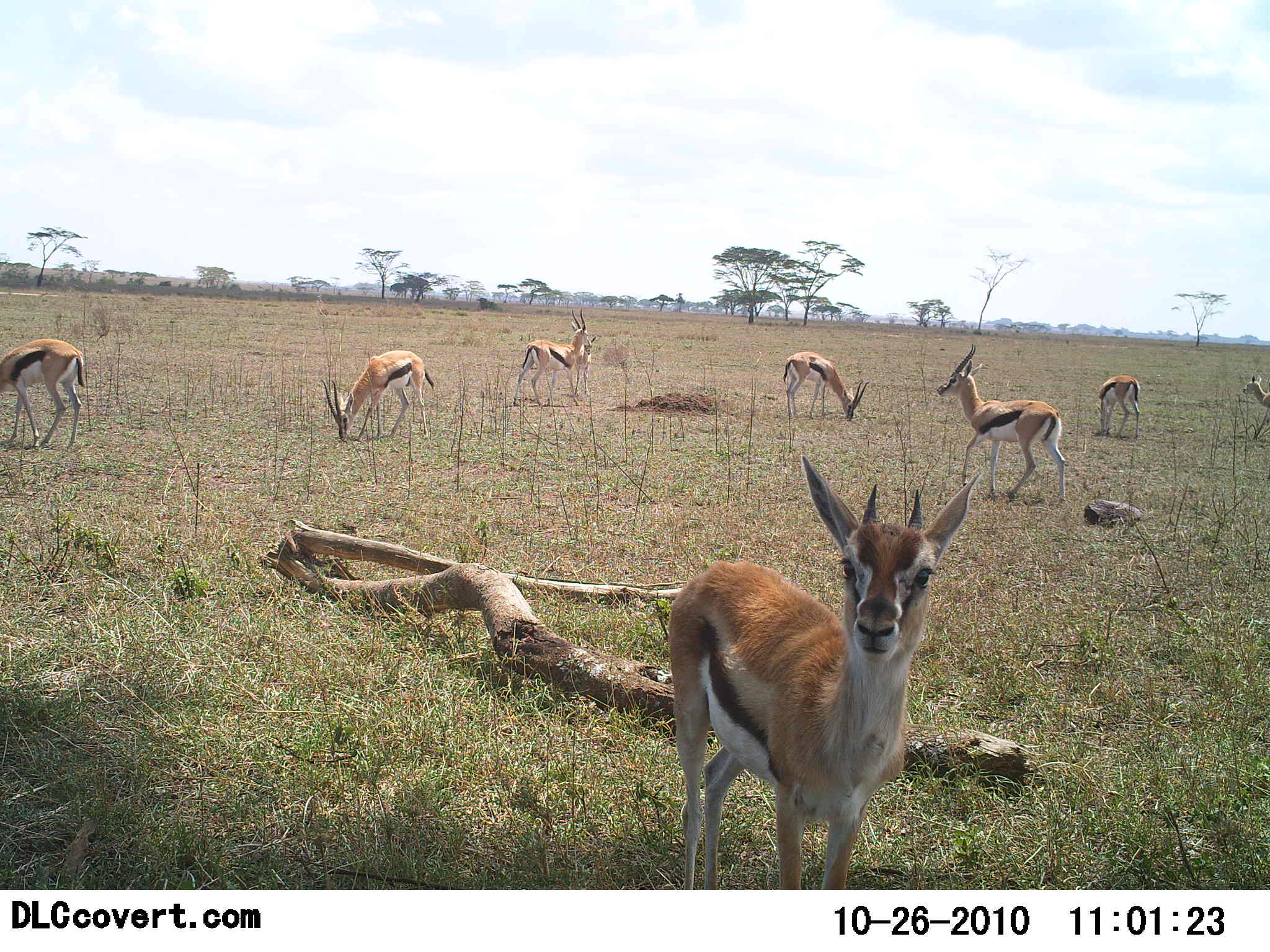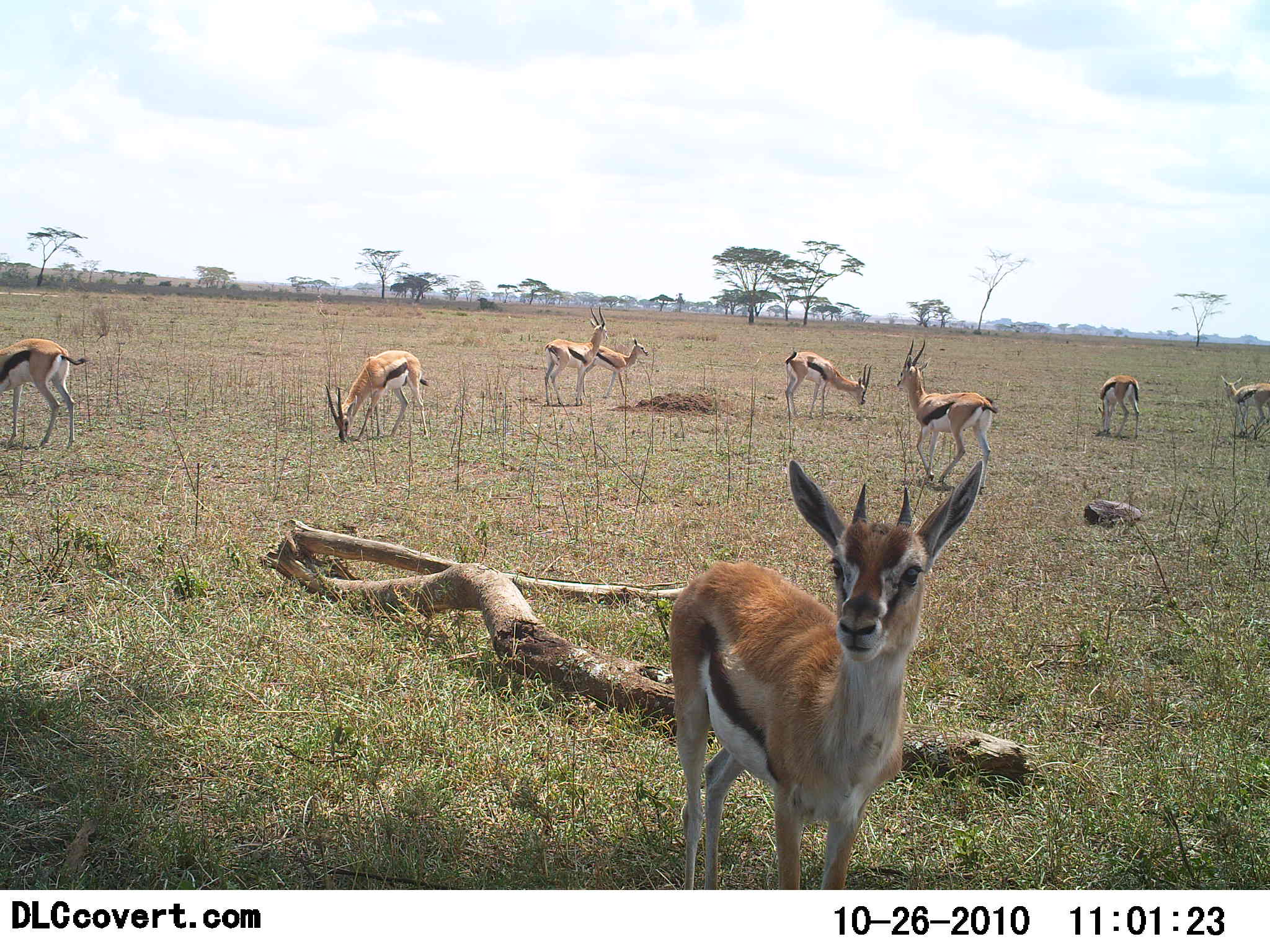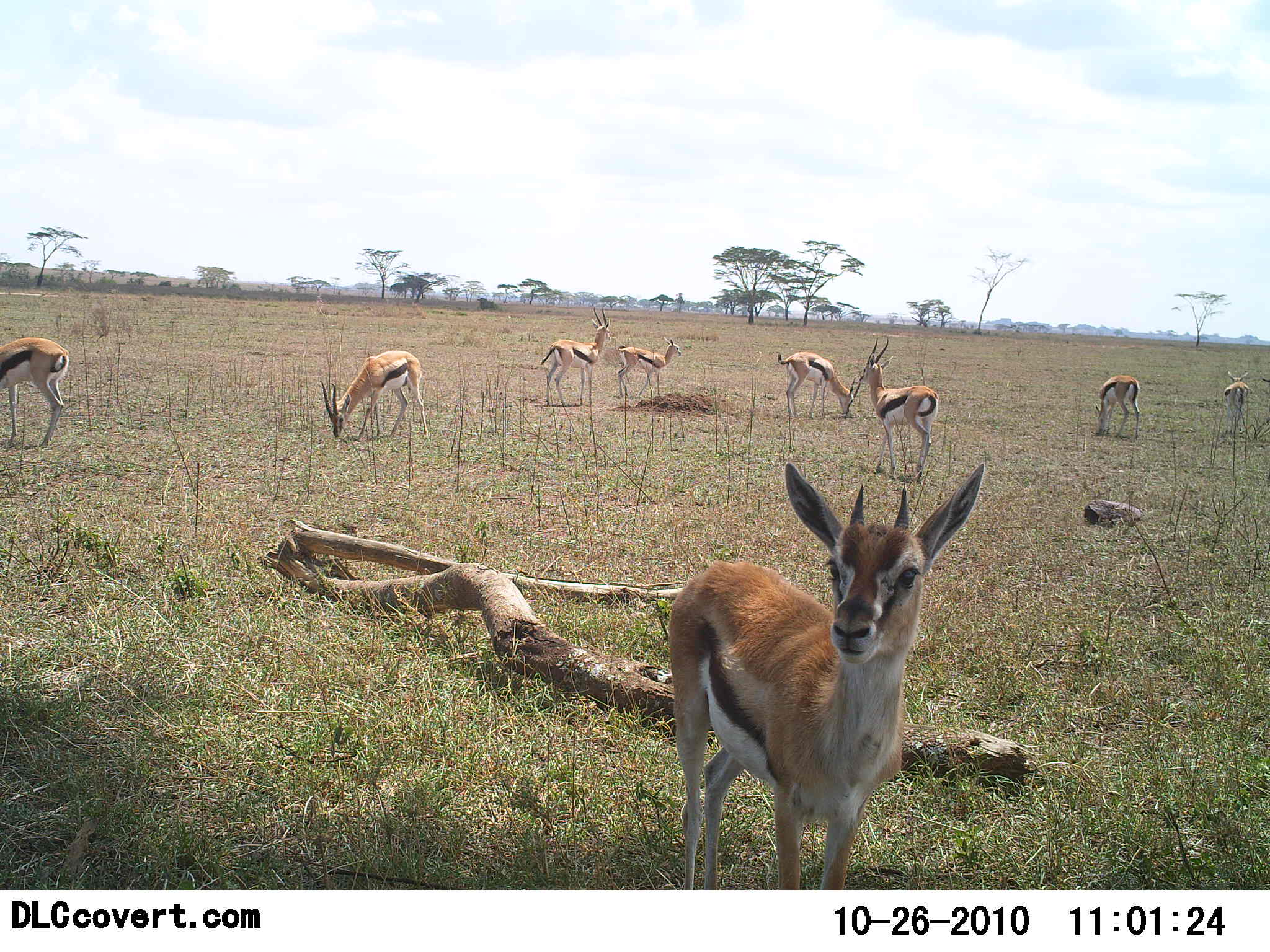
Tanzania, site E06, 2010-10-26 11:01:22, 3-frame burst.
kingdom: Animalia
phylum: Chordata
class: Mammalia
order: Artiodactyla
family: Bovidae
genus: Eudorcas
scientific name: Eudorcas thomsonii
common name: thomson's gazelle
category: gazellethomsons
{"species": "gazellethomsons (thomson's gazelle) (Eudorcas thomsonii)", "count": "9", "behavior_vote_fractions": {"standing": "79%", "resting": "0%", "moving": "63%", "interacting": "16%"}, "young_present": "42%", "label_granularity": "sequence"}